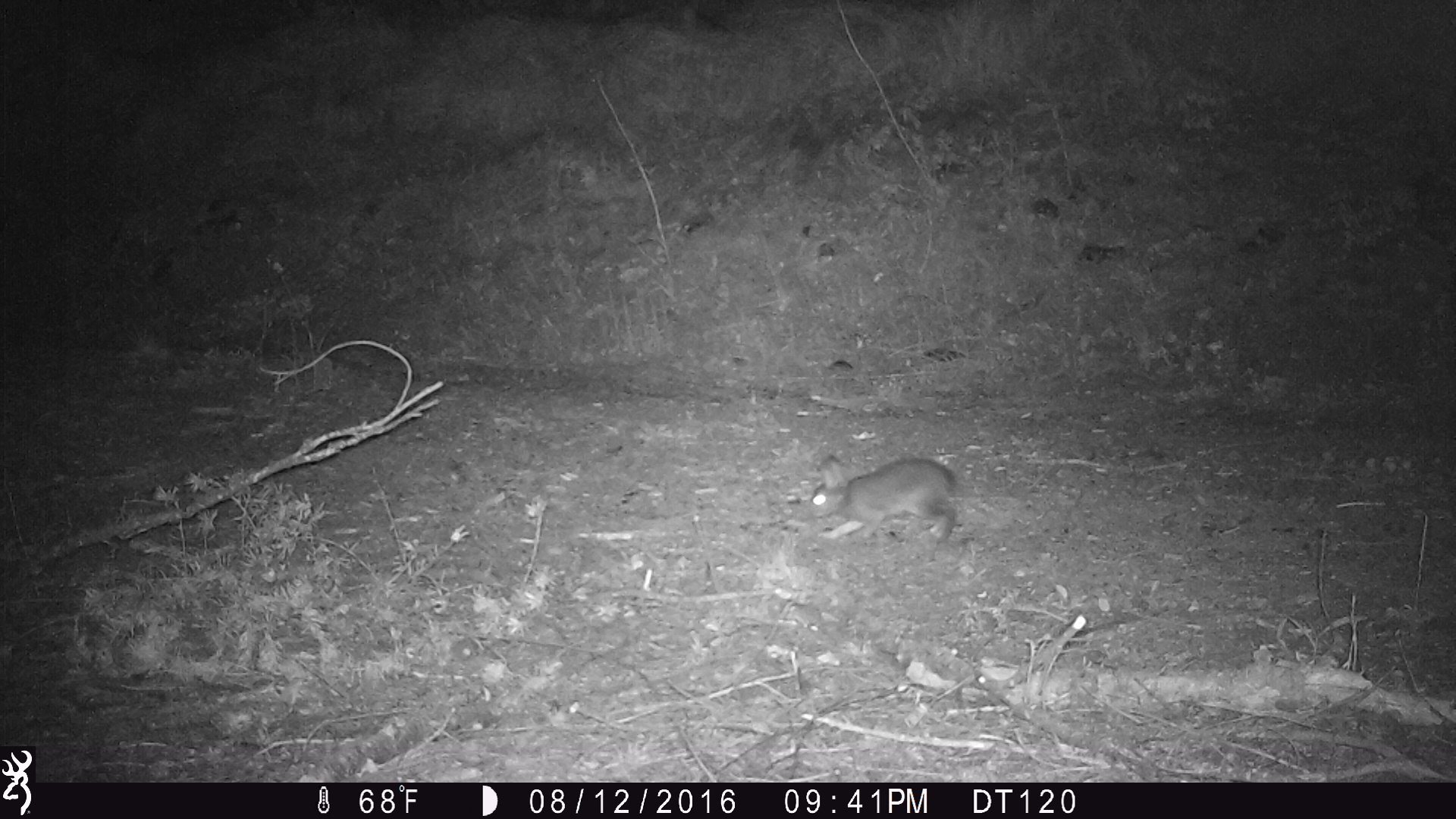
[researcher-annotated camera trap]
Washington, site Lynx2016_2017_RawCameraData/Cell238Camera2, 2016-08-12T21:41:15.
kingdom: Animalia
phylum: Chordata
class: Mammalia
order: Lagomorpha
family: Leporidae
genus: Lepus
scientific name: Lepus americanus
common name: snowshoe hare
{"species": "Lepus americanus (snowshoe hare)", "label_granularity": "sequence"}